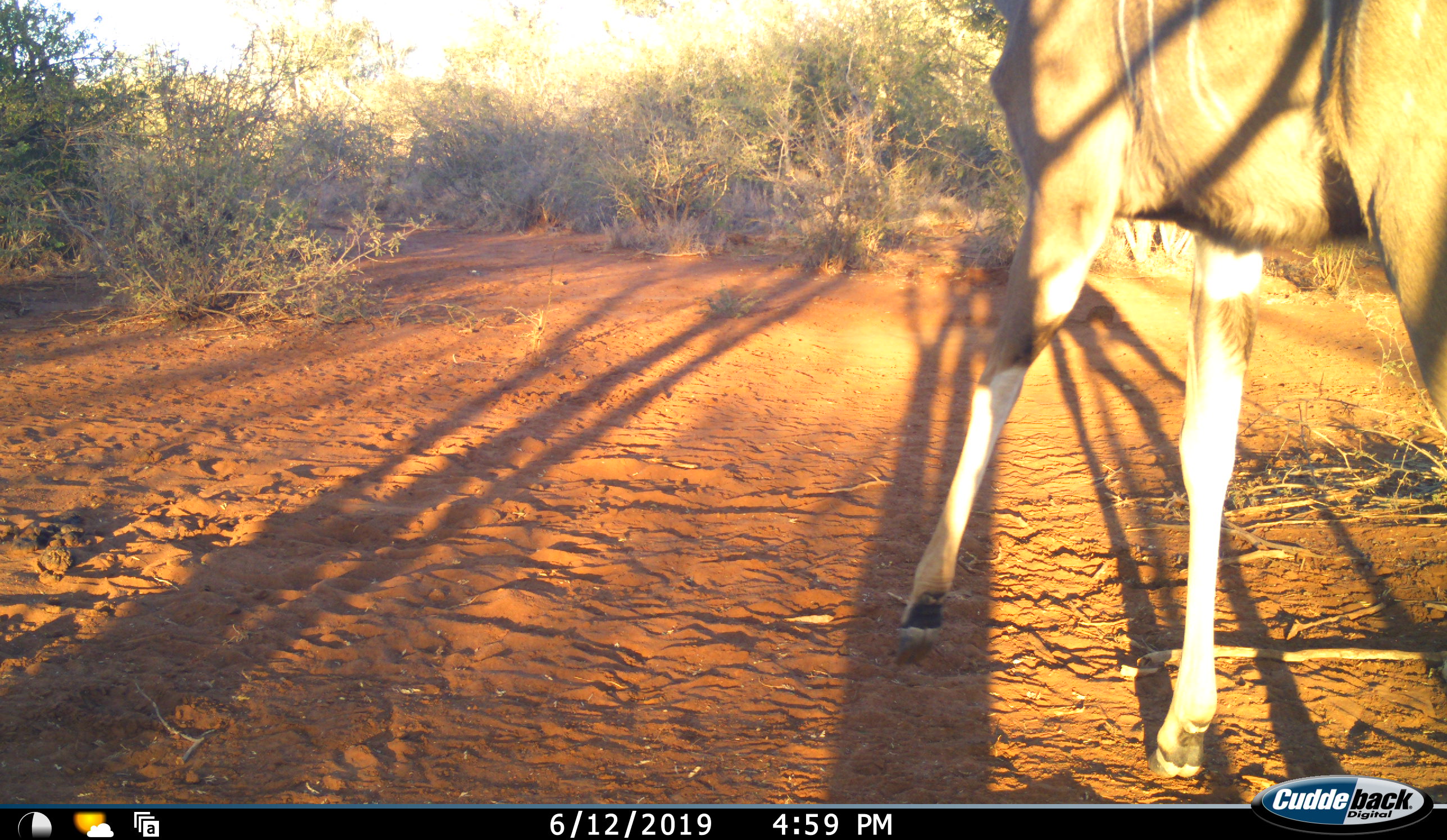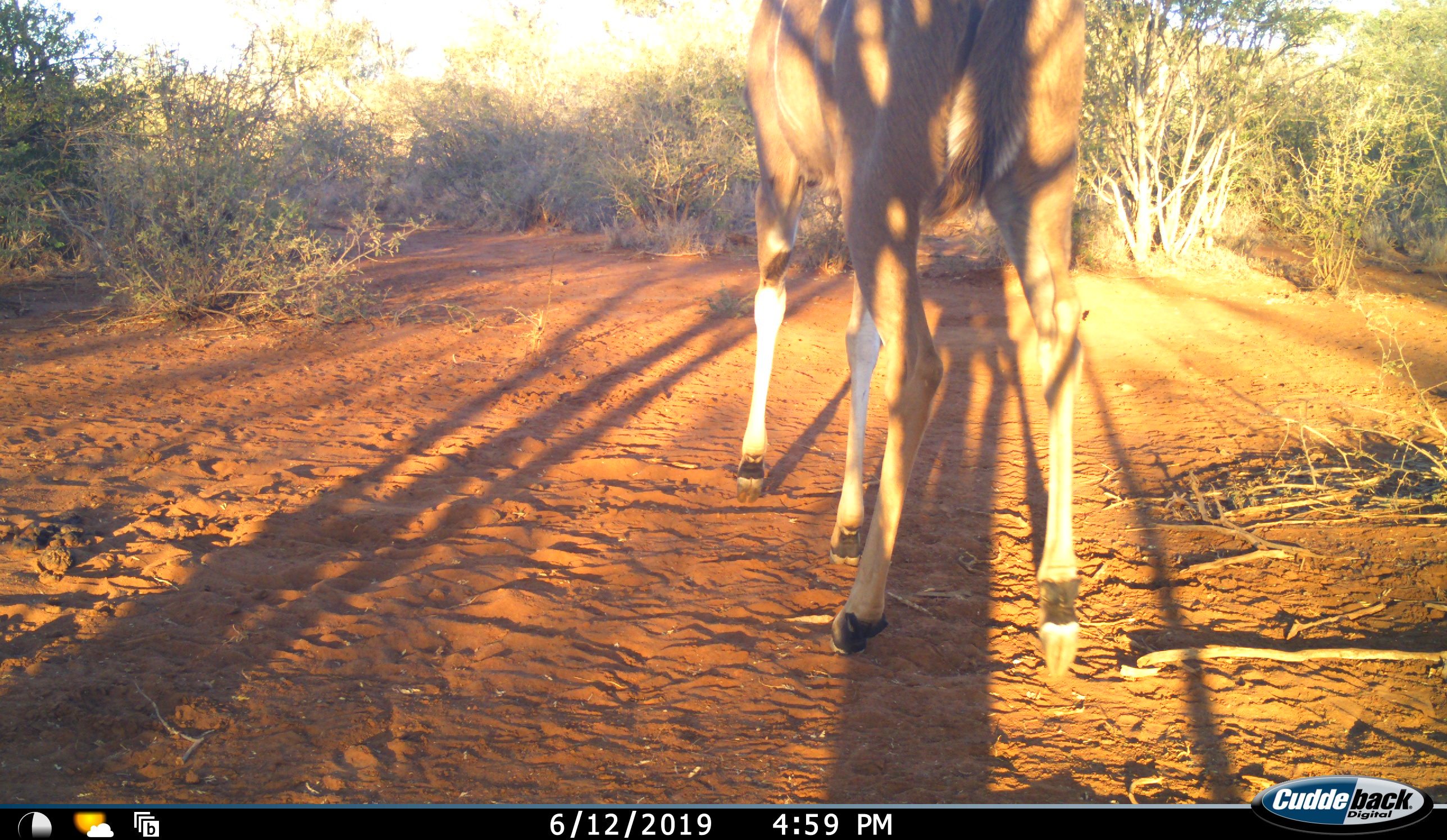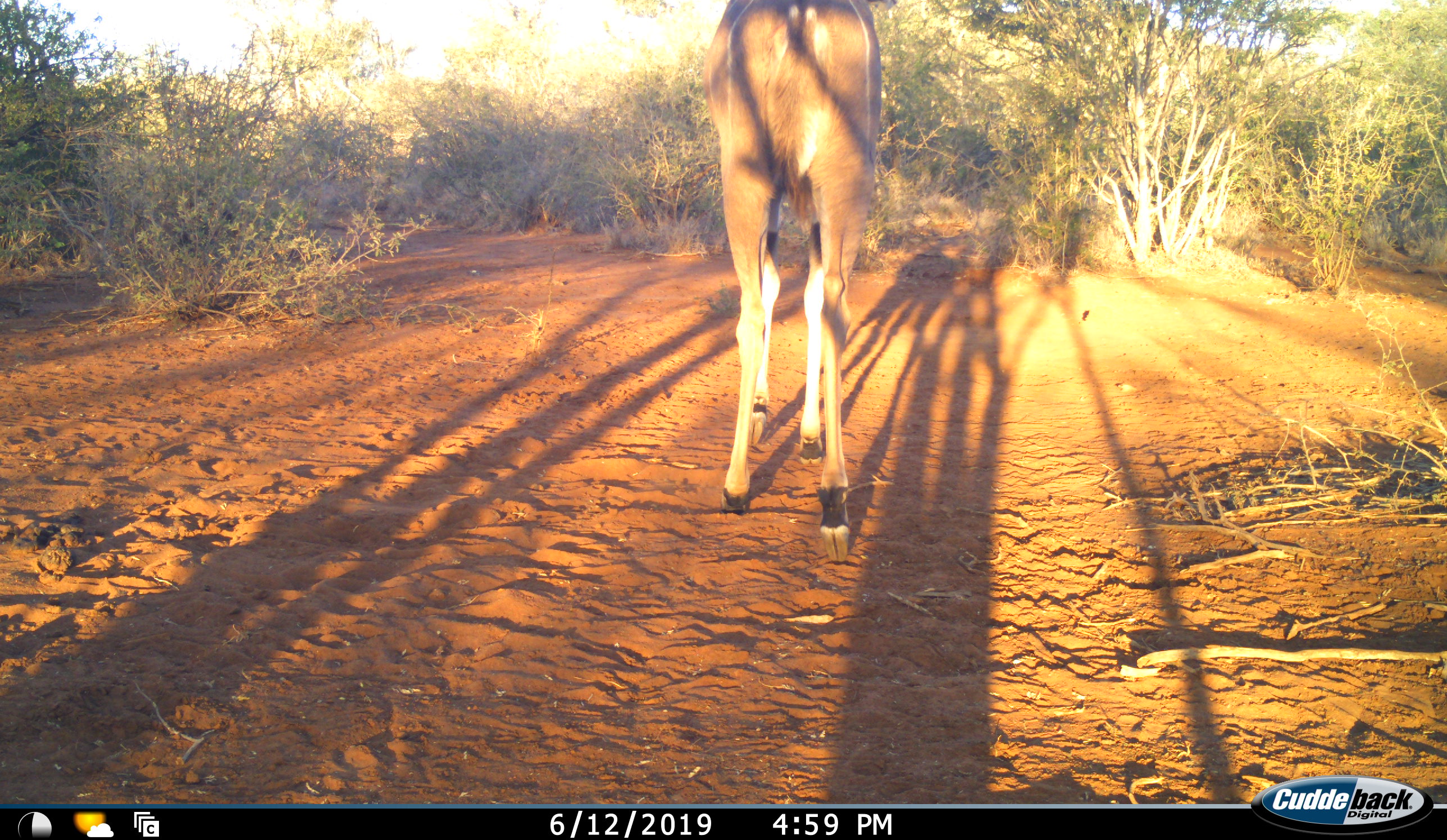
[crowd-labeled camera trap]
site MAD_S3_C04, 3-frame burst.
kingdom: Animalia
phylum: Chordata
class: Mammalia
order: Artiodactyla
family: Bovidae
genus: Tragelaphus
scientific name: Tragelaphus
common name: kudu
Kudu (Tragelaphus), count 1. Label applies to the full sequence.